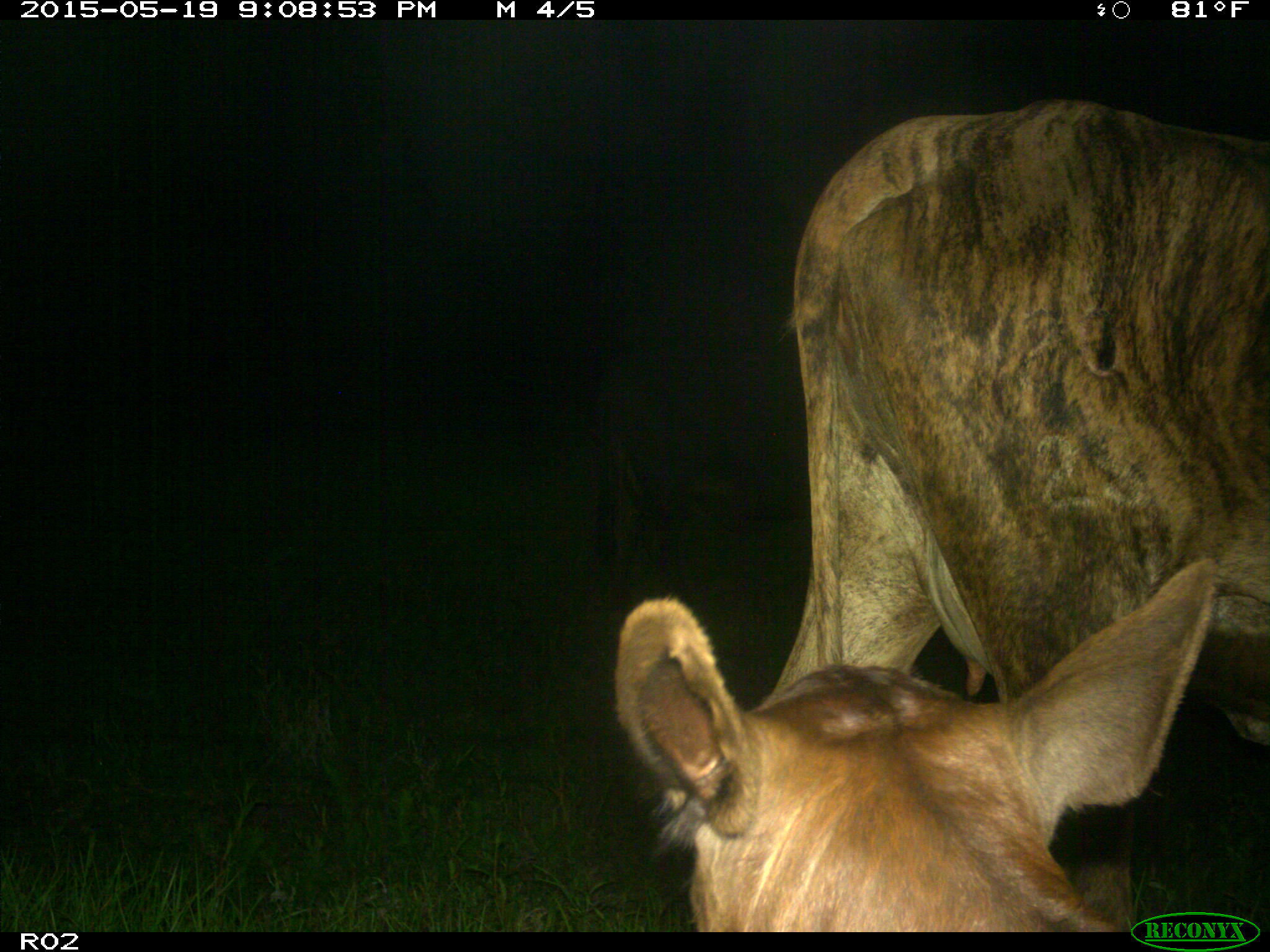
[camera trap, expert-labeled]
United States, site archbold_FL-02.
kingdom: Animalia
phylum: Chordata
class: Mammalia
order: Artiodactyla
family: Bovidae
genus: Bos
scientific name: Bos taurus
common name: domestic cow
Bos taurus (domestic cow).